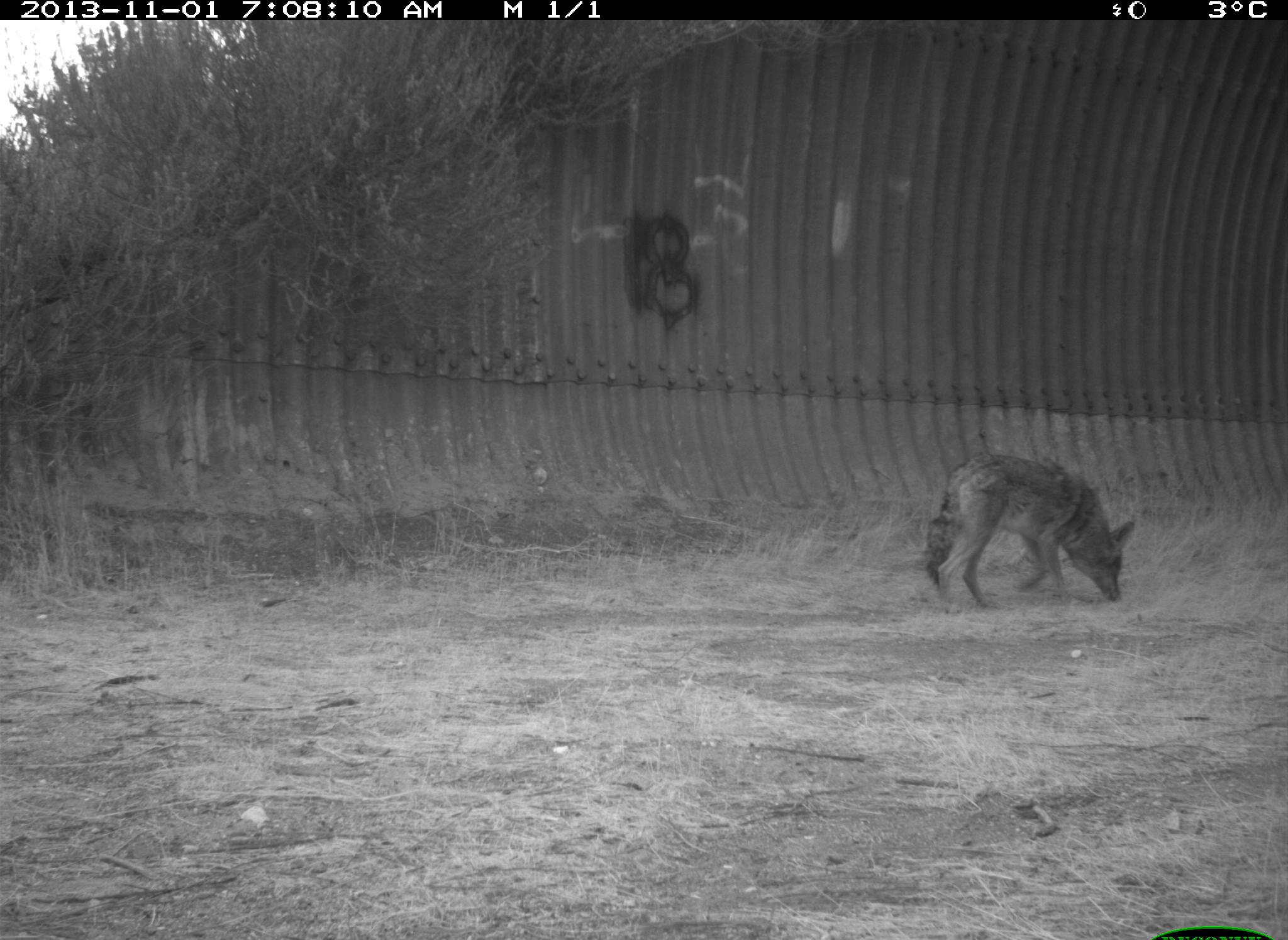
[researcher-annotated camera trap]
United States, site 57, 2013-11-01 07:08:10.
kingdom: Animalia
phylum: Chordata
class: Mammalia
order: Carnivora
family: Canidae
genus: Canis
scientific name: Canis latrans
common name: coyote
Coyote (Canis latrans).